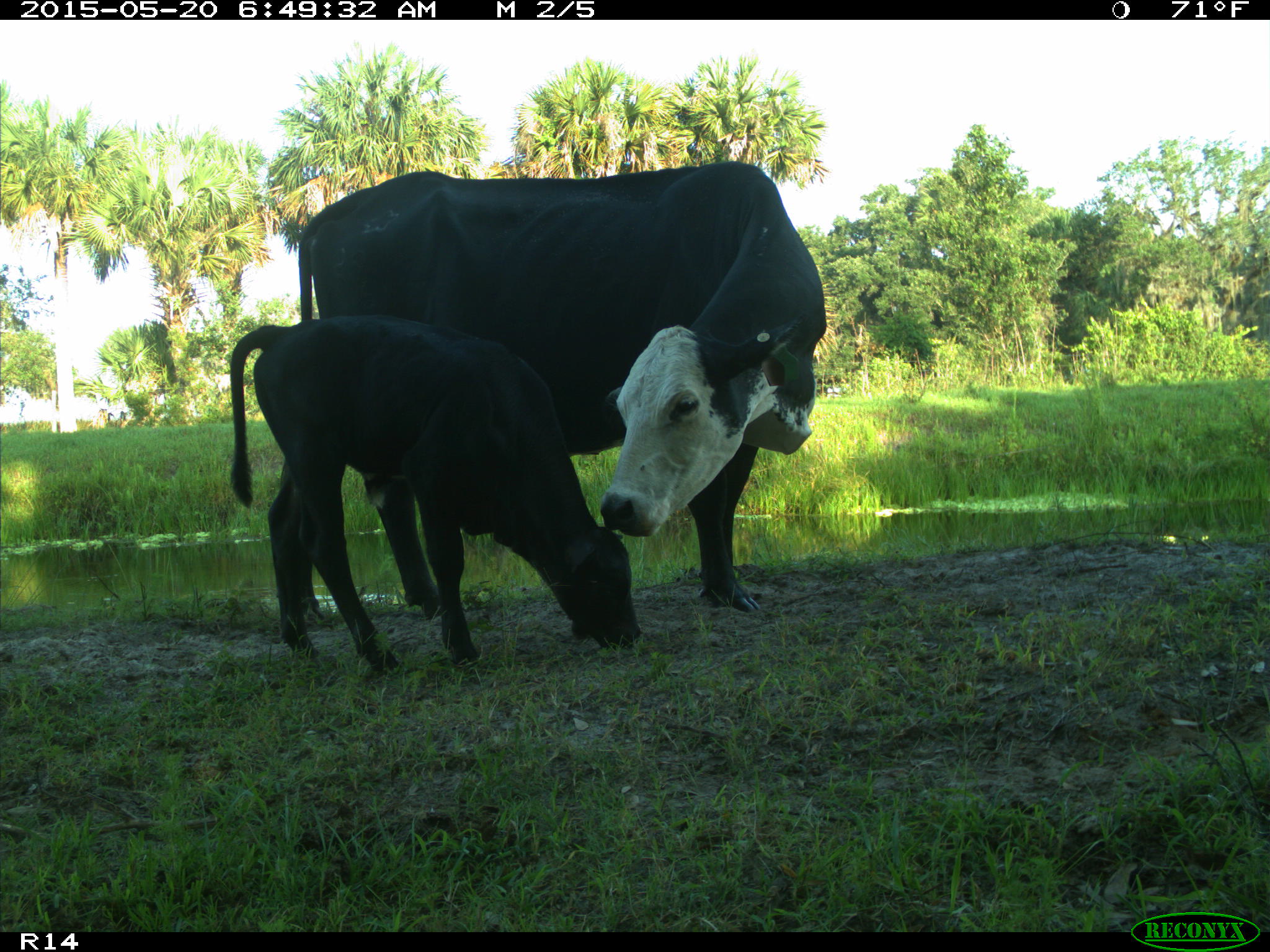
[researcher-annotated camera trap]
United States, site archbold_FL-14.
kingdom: Animalia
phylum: Chordata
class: Mammalia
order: Artiodactyla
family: Bovidae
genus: Bos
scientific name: Bos taurus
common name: domestic cow